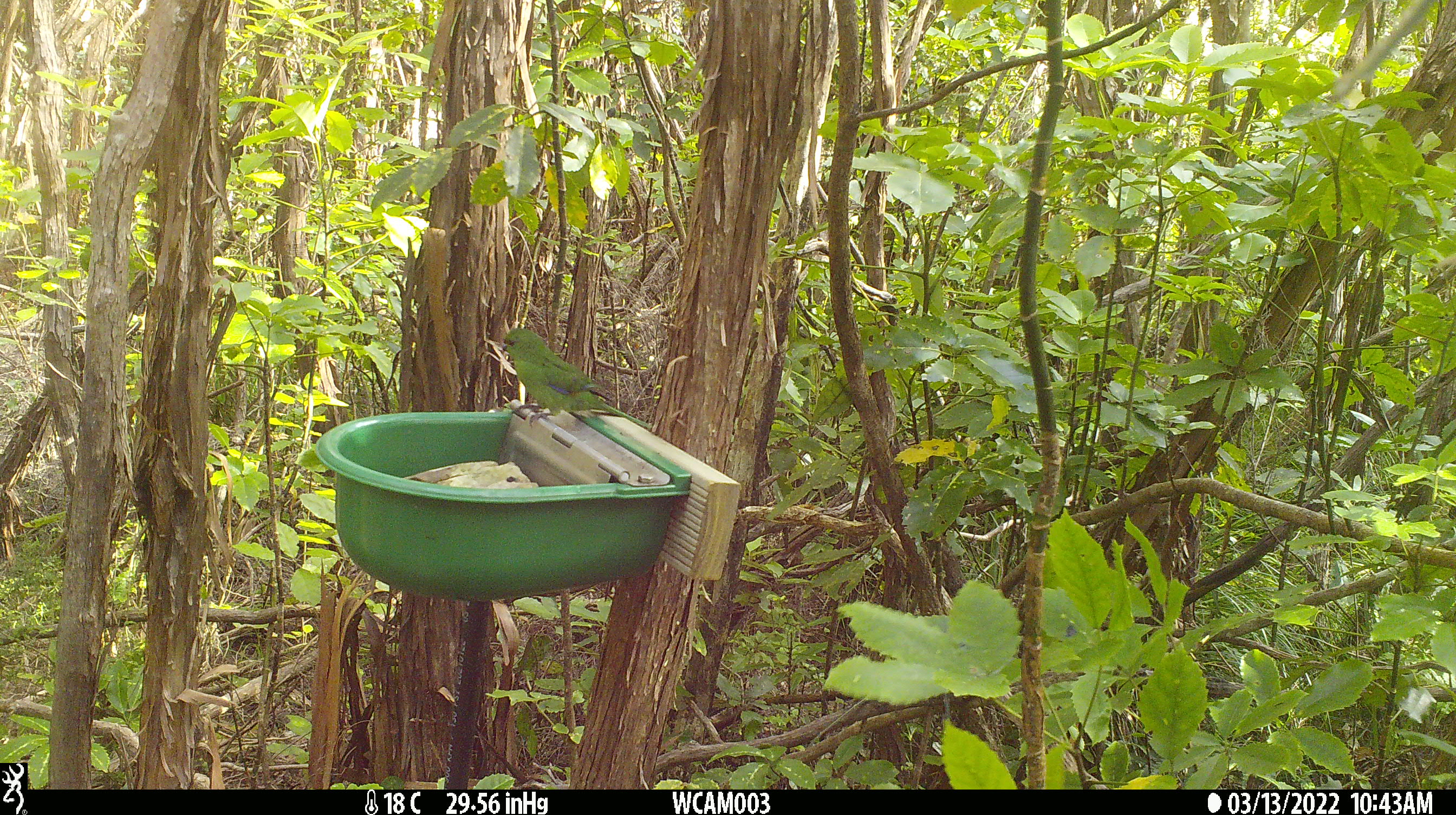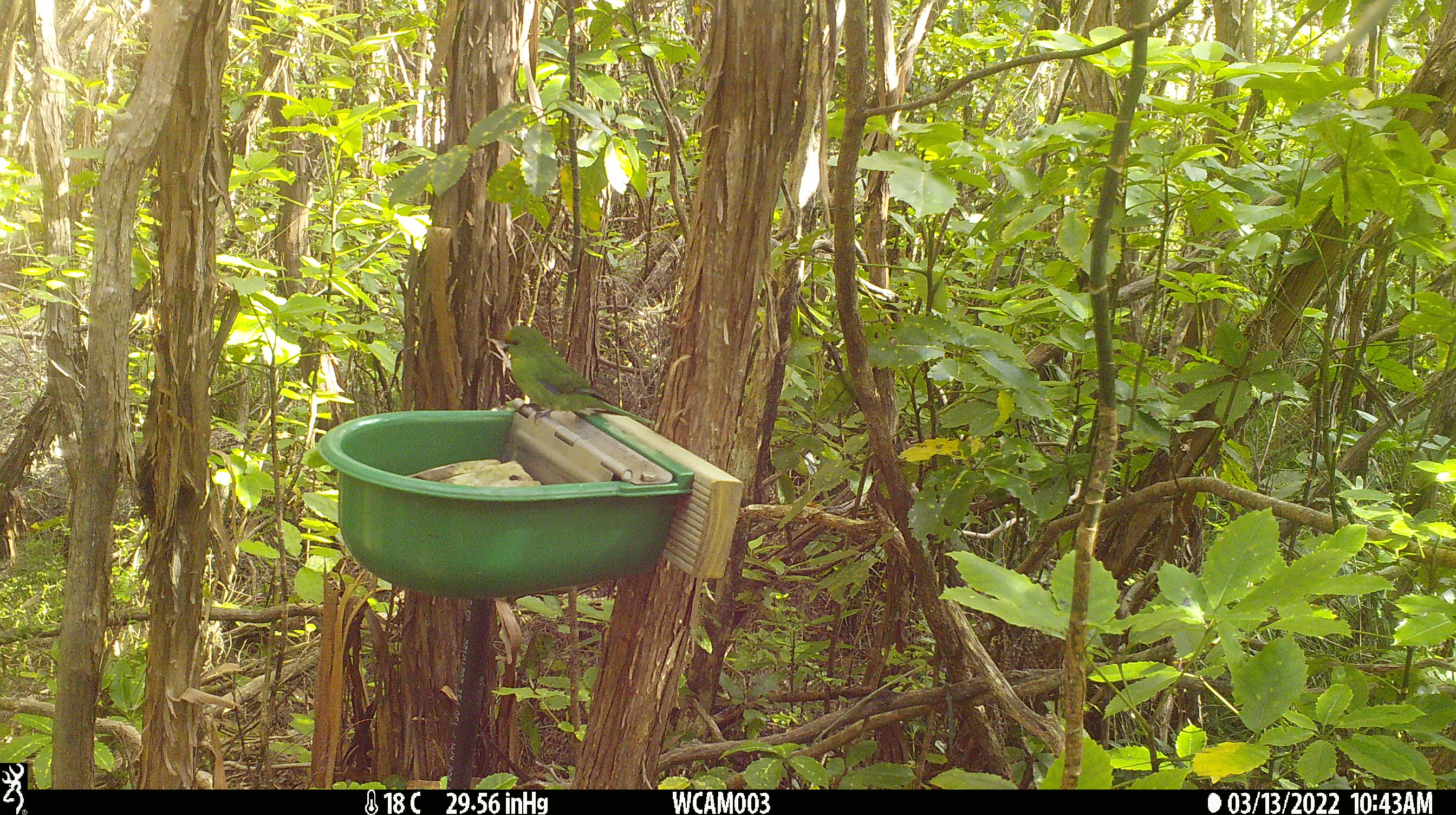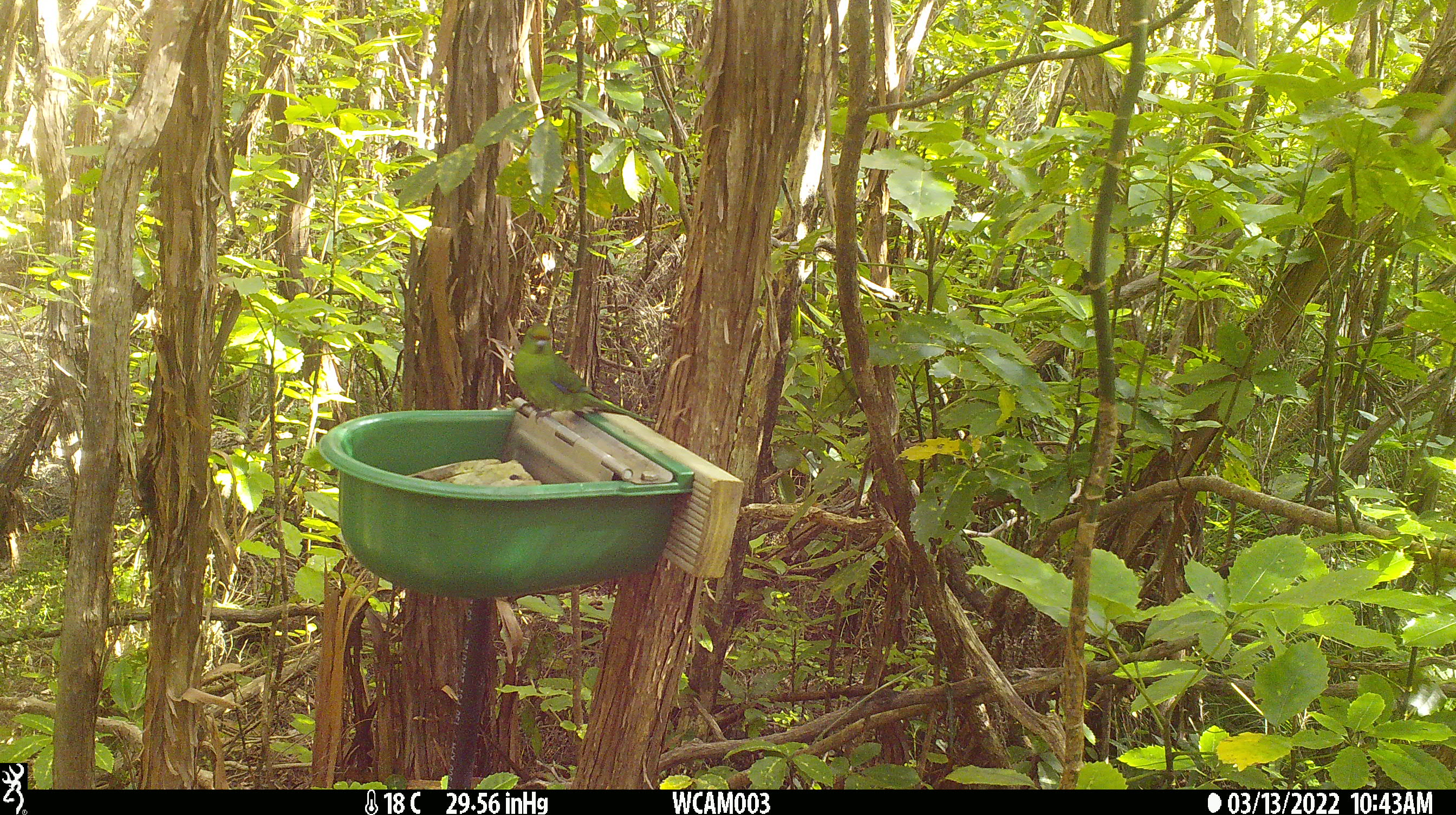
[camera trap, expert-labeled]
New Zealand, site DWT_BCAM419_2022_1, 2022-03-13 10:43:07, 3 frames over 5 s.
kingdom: Animalia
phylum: Chordata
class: Aves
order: Psittaciformes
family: Psittaculidae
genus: Cyanoramphus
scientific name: Cyanoramphus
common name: parakeet